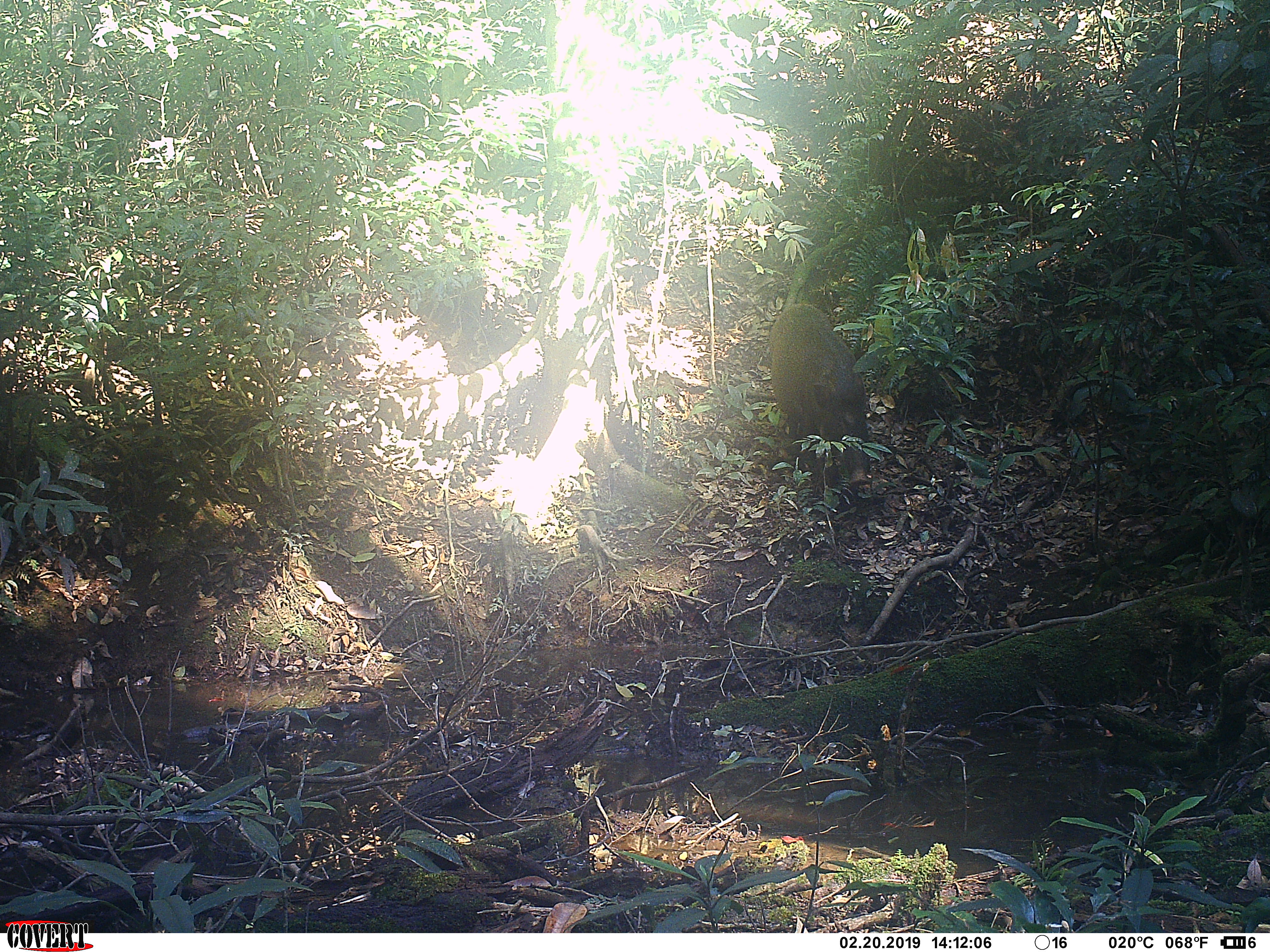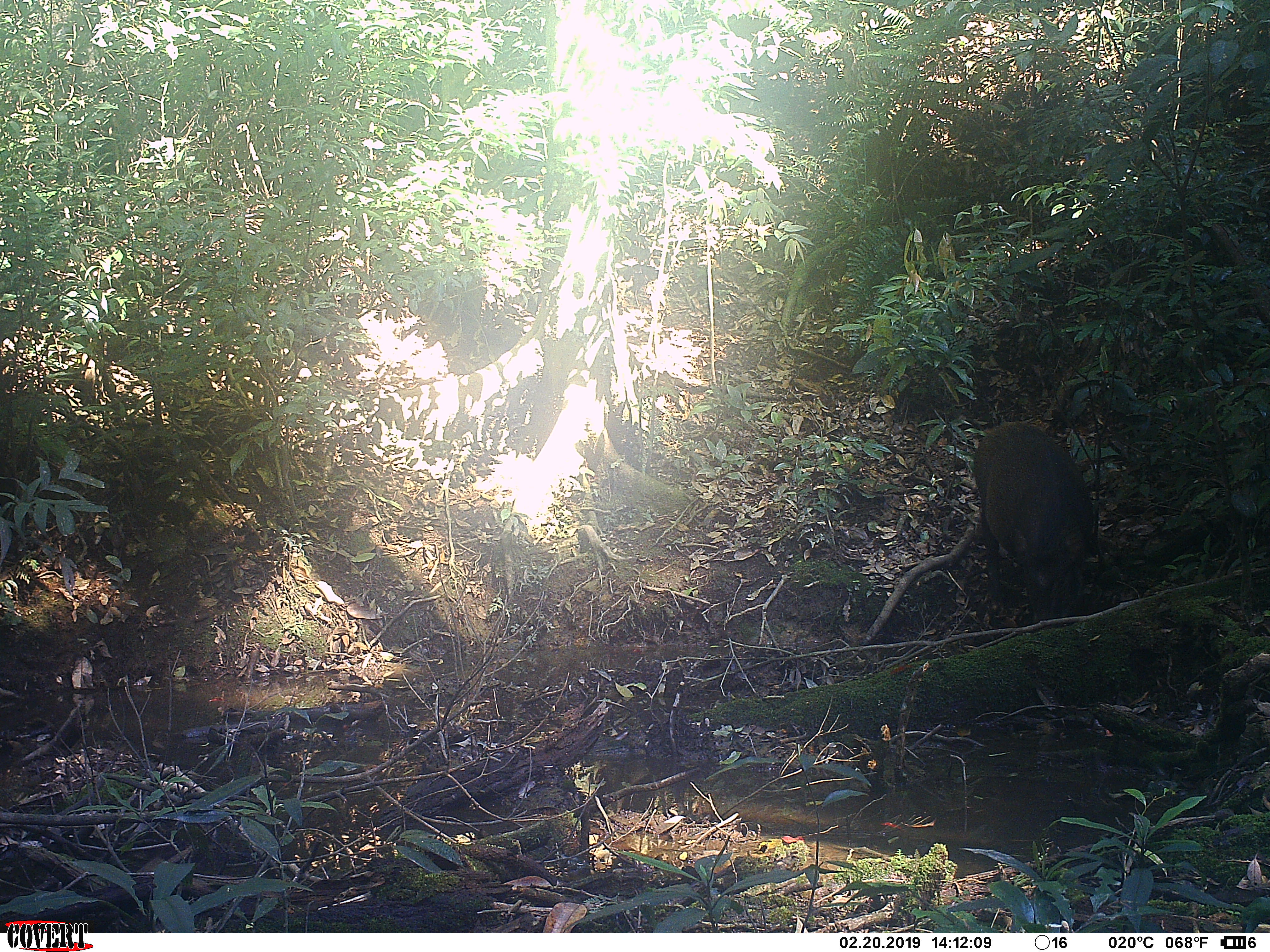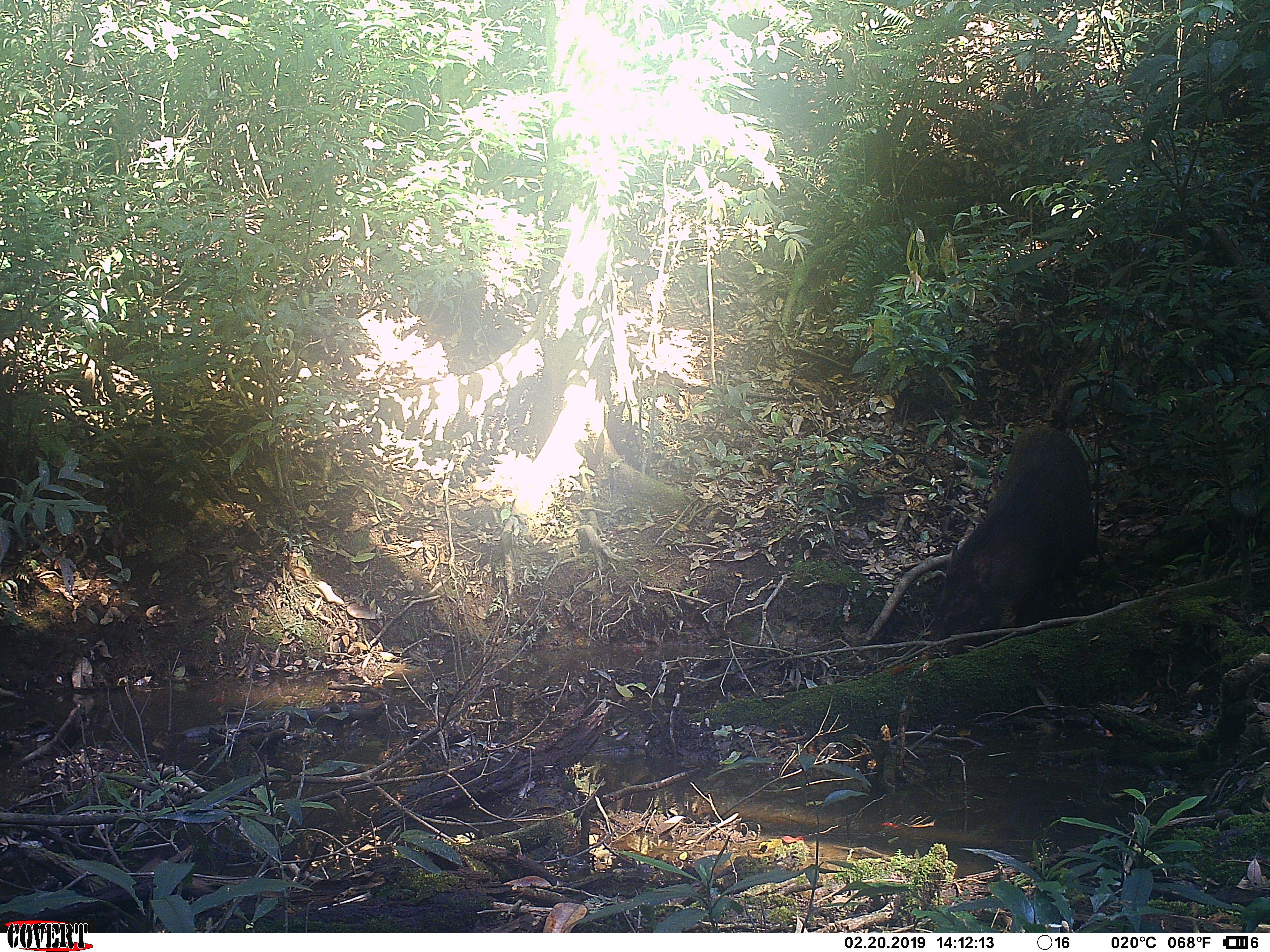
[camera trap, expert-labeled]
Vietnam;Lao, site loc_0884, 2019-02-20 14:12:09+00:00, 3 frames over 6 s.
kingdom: Animalia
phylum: Chordata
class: Mammalia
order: Artiodactyla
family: Suidae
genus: Sus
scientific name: Sus scrofa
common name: eurasian wild pig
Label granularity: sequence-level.